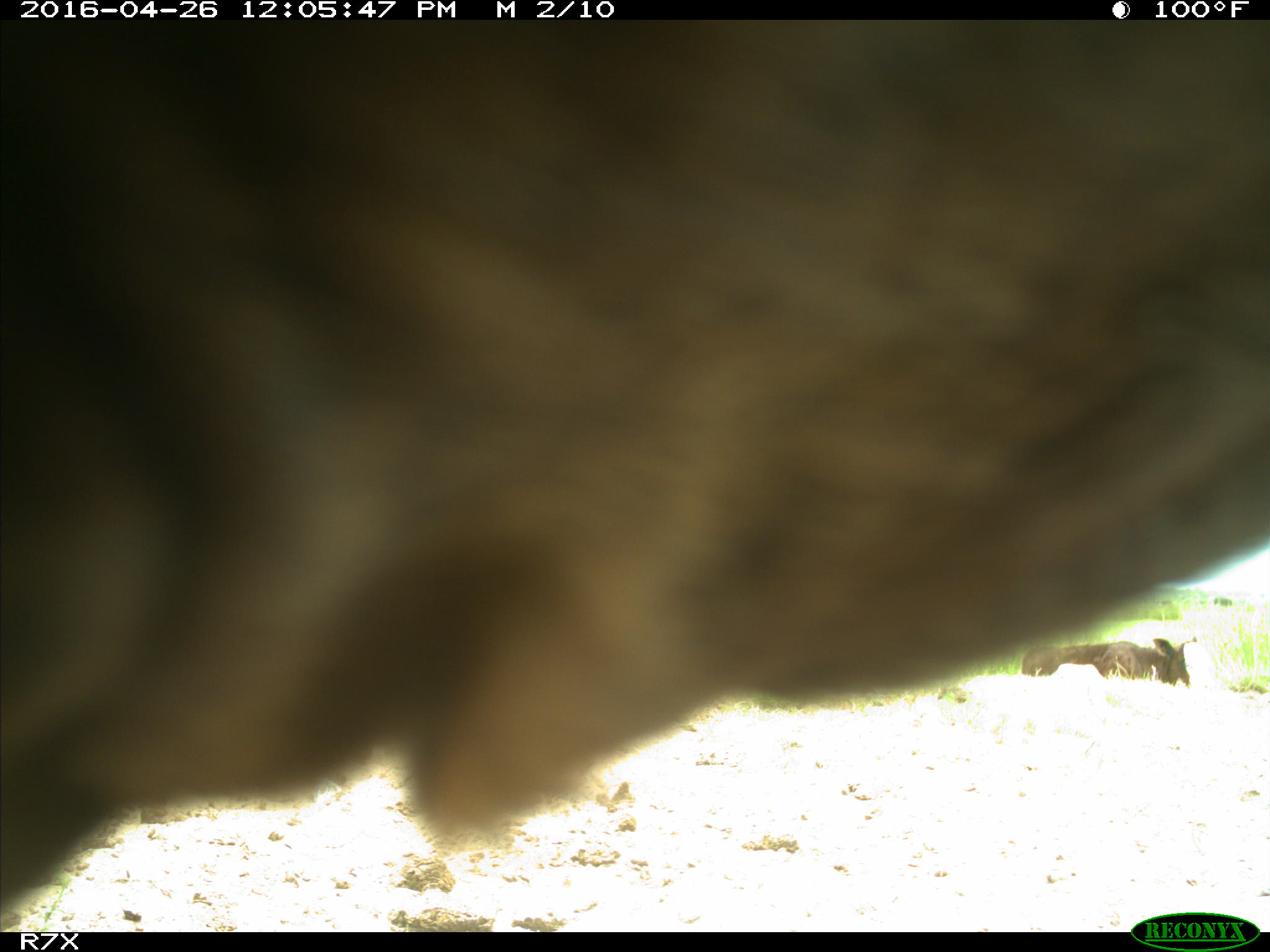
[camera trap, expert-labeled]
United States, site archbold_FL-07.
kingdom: Animalia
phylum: Chordata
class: Mammalia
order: Artiodactyla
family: Bovidae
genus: Bos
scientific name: Bos taurus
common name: domestic cow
Bos taurus (domestic cow).